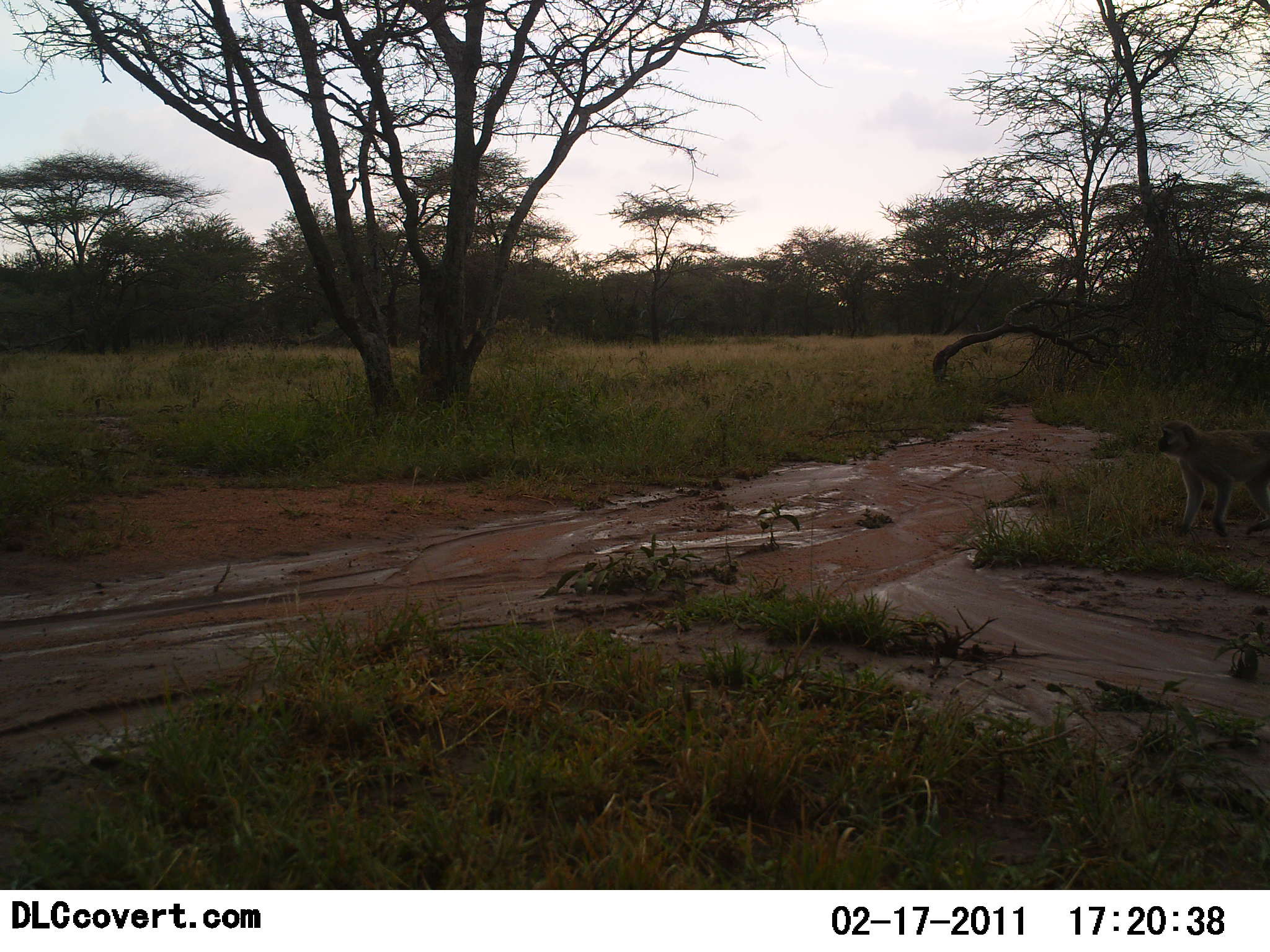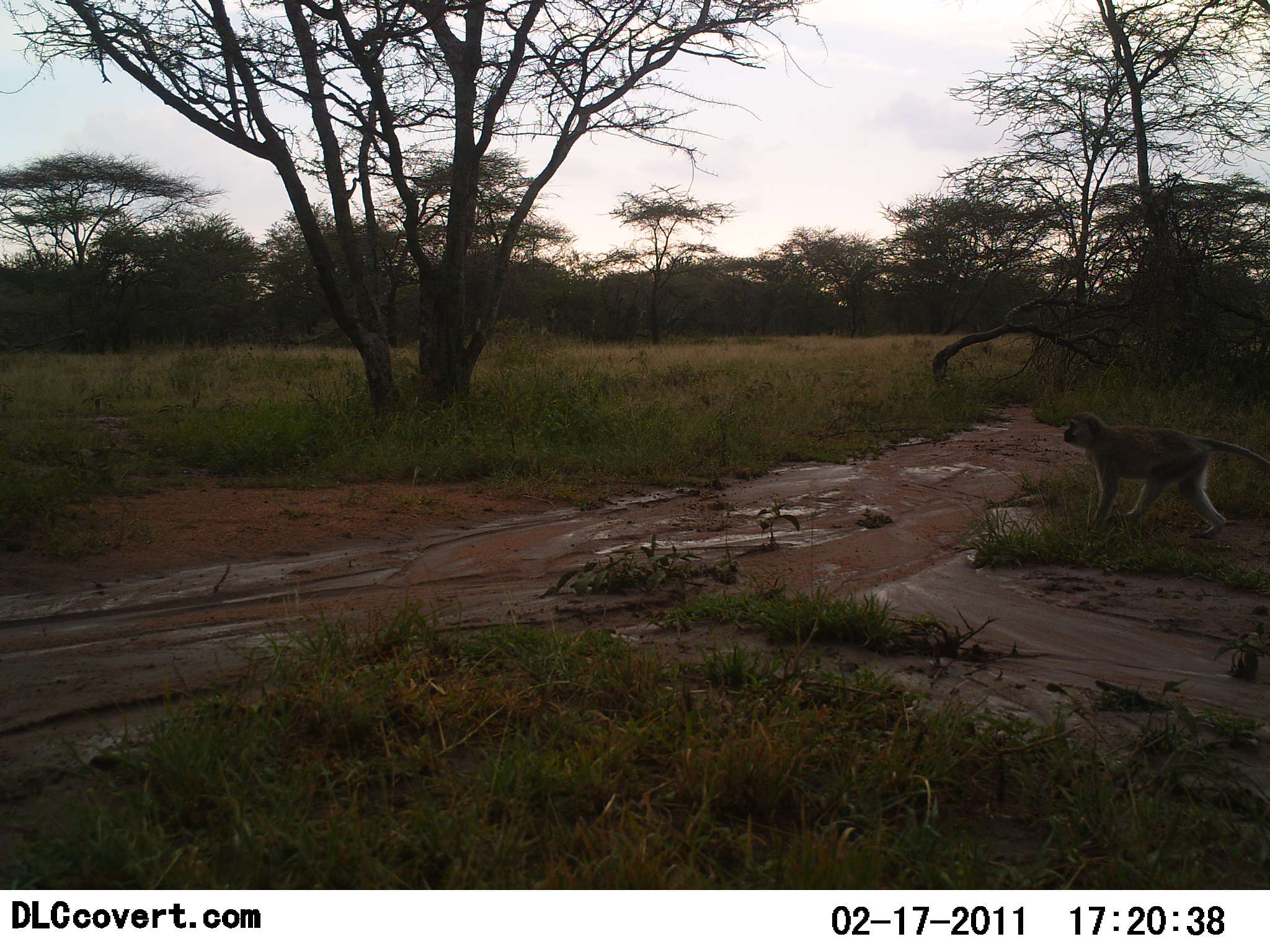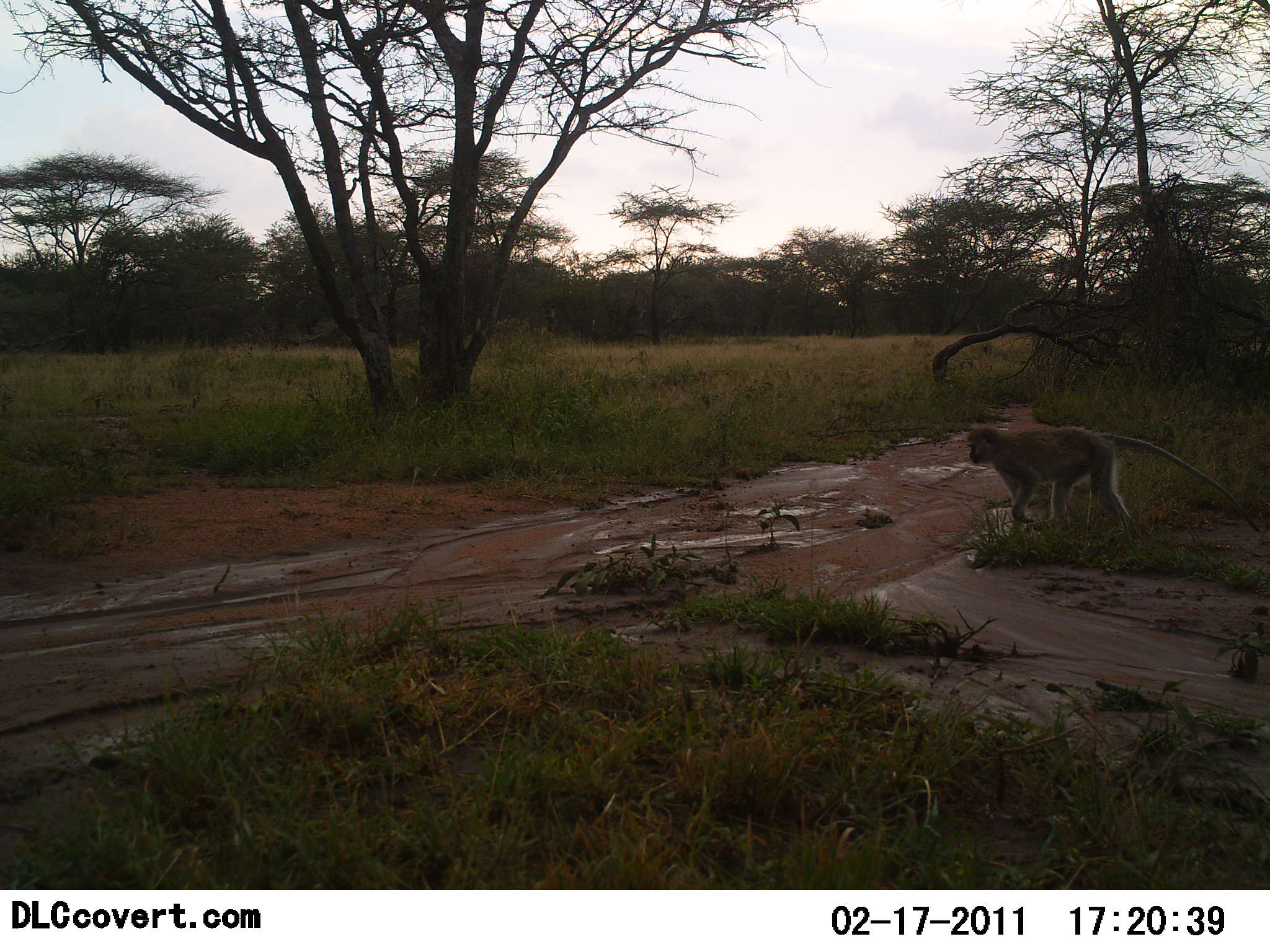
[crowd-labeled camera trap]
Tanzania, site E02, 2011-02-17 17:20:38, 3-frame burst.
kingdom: Animalia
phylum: Chordata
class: Mammalia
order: Primates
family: Cercopithecidae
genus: Chlorocebus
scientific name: Chlorocebus pygerythrus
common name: vervet monkey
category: monkeyvervet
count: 1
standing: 0%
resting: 0%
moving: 100%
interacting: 0%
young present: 0%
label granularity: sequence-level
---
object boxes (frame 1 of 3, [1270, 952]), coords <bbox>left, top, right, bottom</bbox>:
animal: <bbox>1158, 420, 1270, 540</bbox>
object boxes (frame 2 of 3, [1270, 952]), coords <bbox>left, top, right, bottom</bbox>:
animal: <bbox>1065, 412, 1270, 539</bbox>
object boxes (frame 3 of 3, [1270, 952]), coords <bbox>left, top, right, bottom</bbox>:
animal: <bbox>967, 425, 1263, 536</bbox>